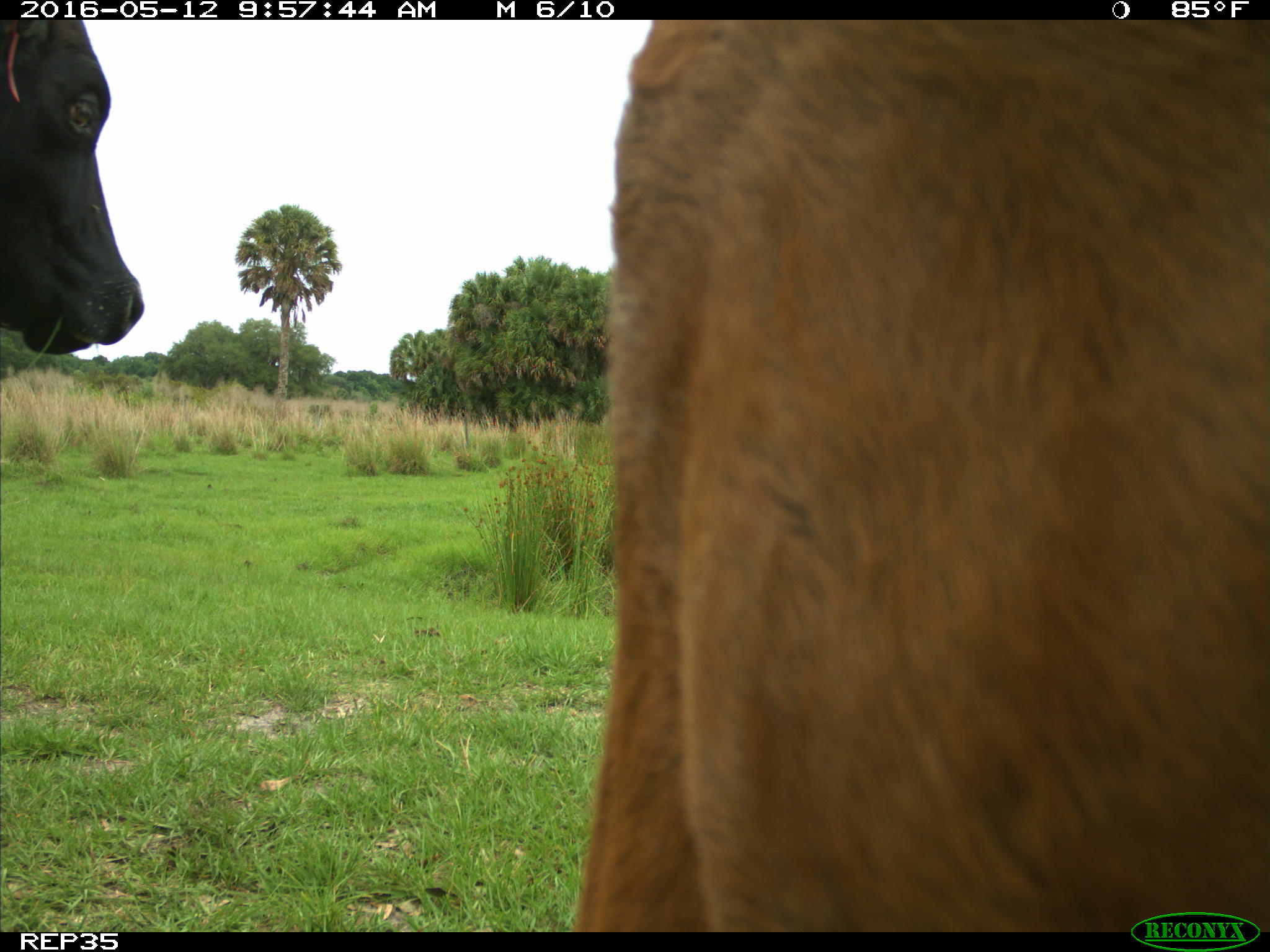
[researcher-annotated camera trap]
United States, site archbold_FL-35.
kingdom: Animalia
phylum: Chordata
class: Mammalia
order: Artiodactyla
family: Bovidae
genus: Bos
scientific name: Bos taurus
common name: domestic cow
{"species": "Bos taurus (domestic cow)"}